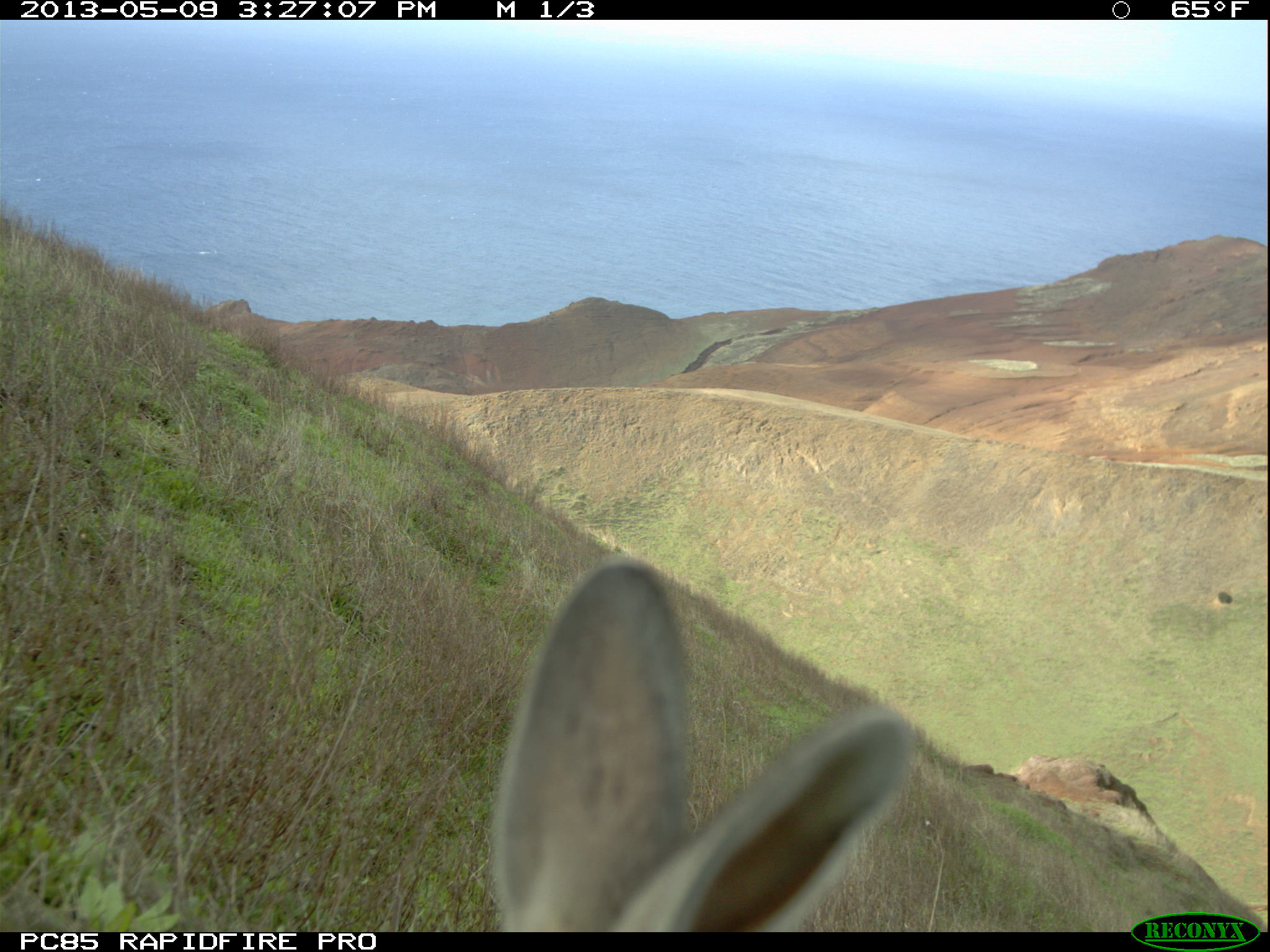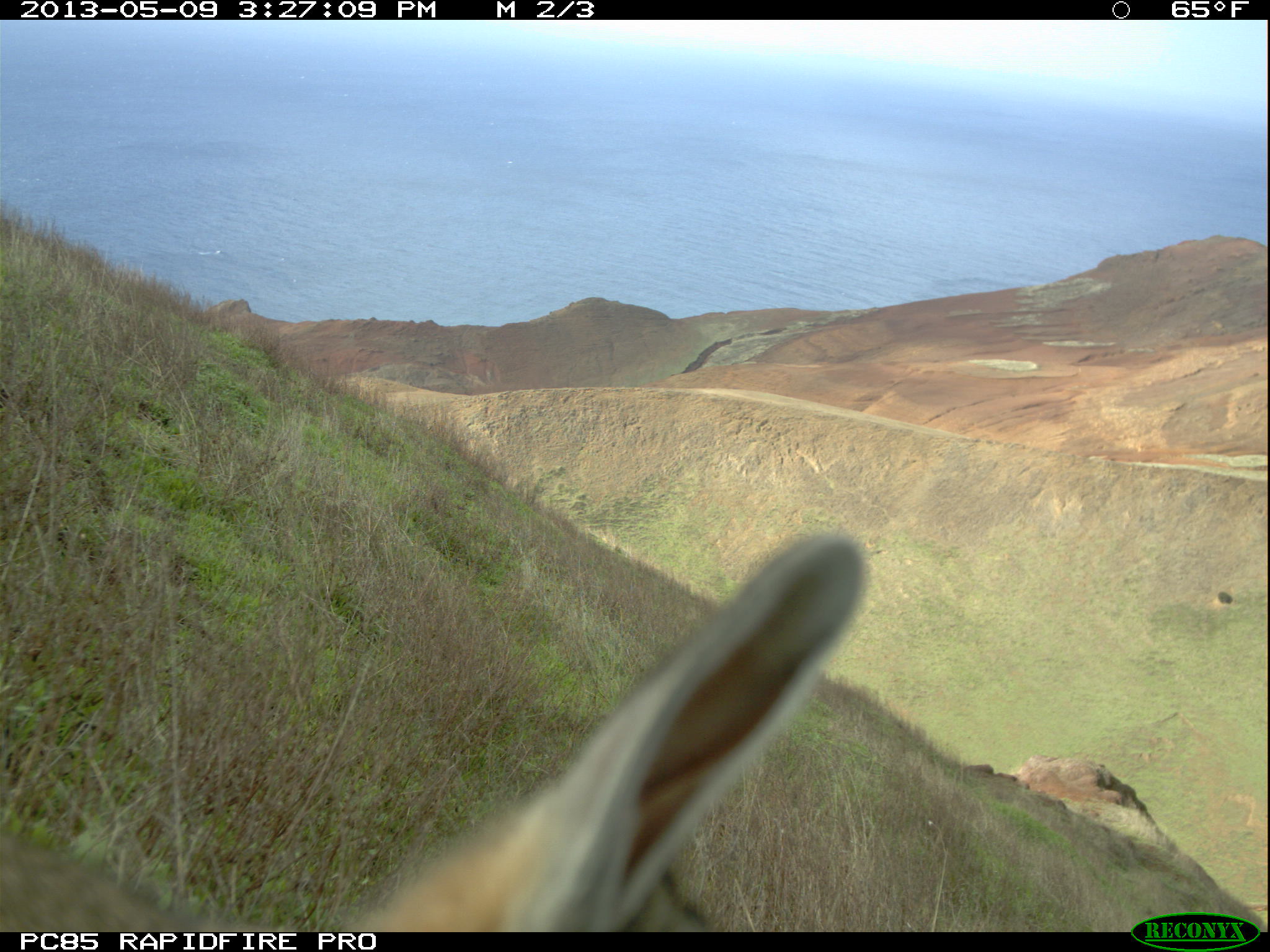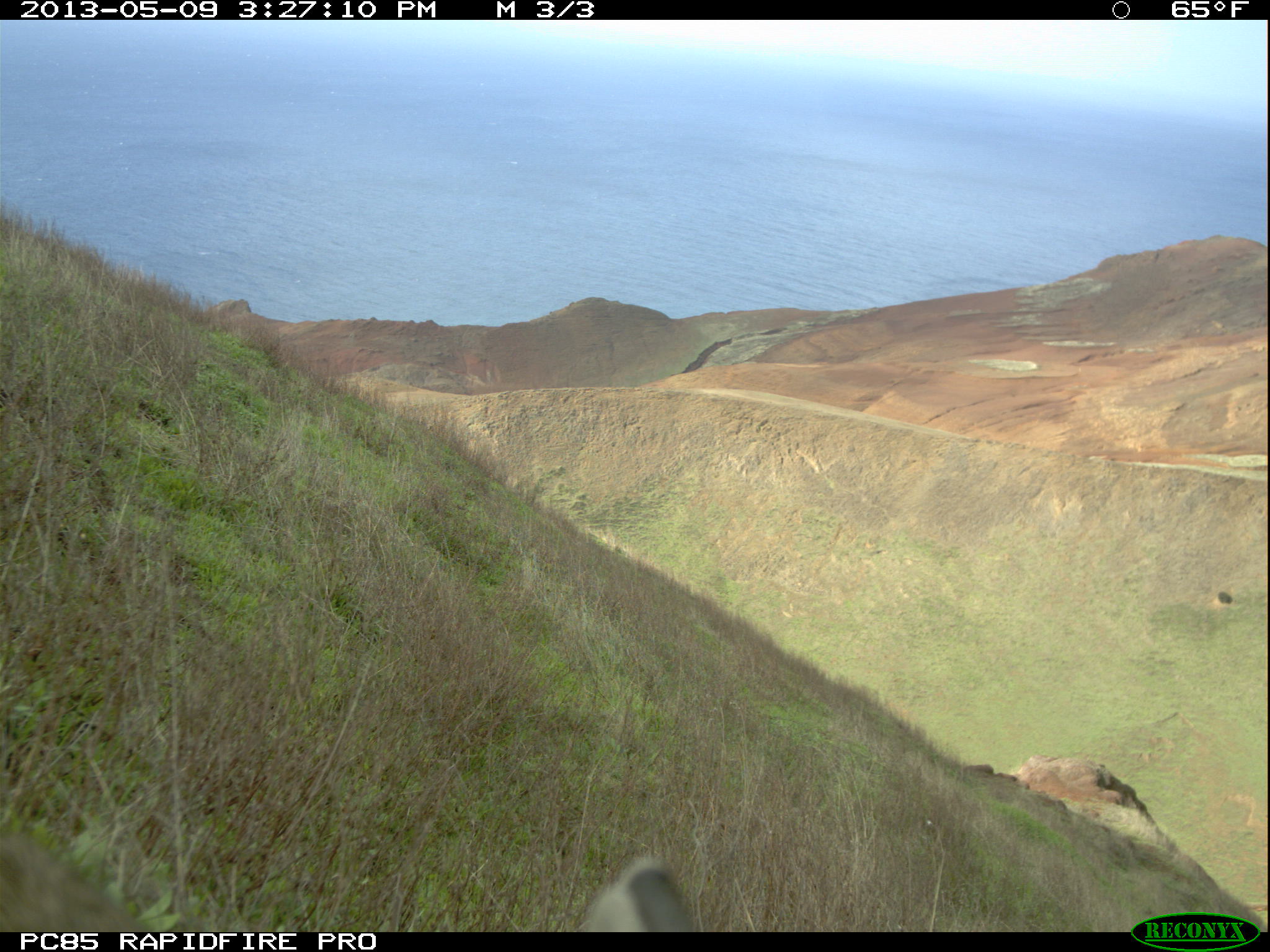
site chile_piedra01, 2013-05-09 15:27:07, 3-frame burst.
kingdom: Animalia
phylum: Chordata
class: Mammalia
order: Lagomorpha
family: Leporidae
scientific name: Leporidae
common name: rabbits and hares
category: rabbit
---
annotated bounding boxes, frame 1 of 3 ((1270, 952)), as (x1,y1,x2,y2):
rabbit: (483,556,911,930)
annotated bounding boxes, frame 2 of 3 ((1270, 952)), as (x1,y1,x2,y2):
rabbit: (0,537,891,940)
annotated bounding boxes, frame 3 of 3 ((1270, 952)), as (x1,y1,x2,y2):
rabbit: (0,831,700,931)